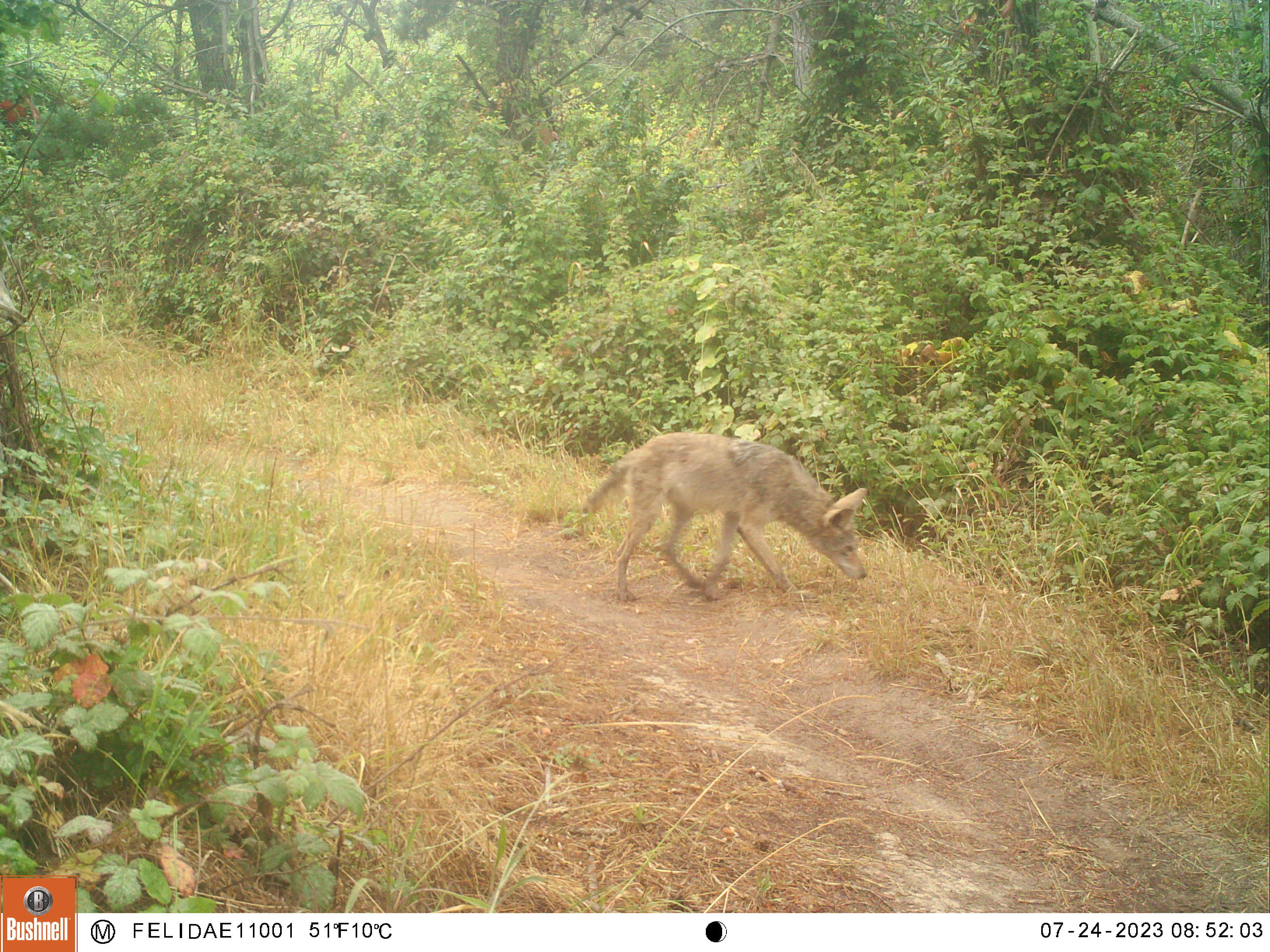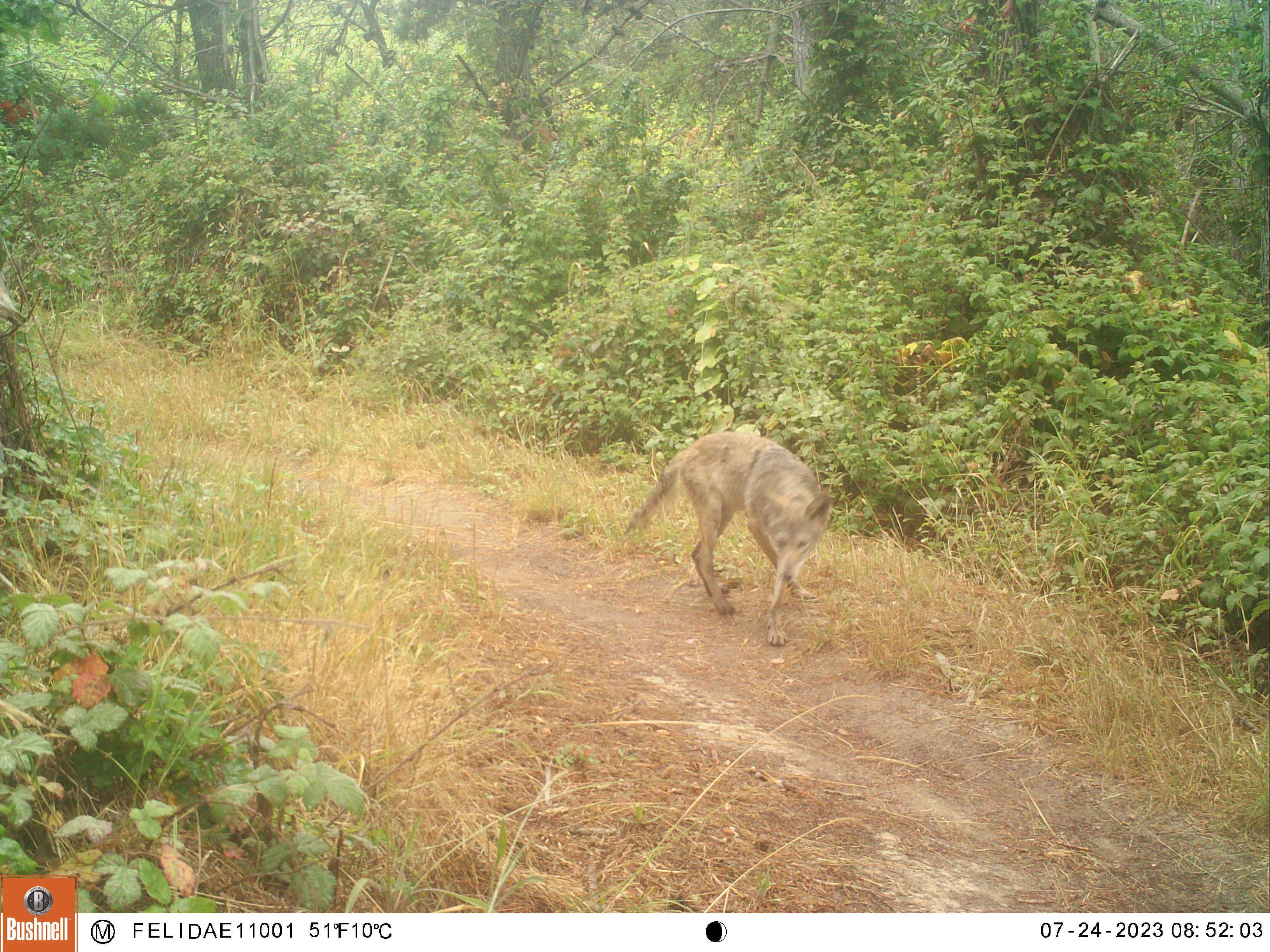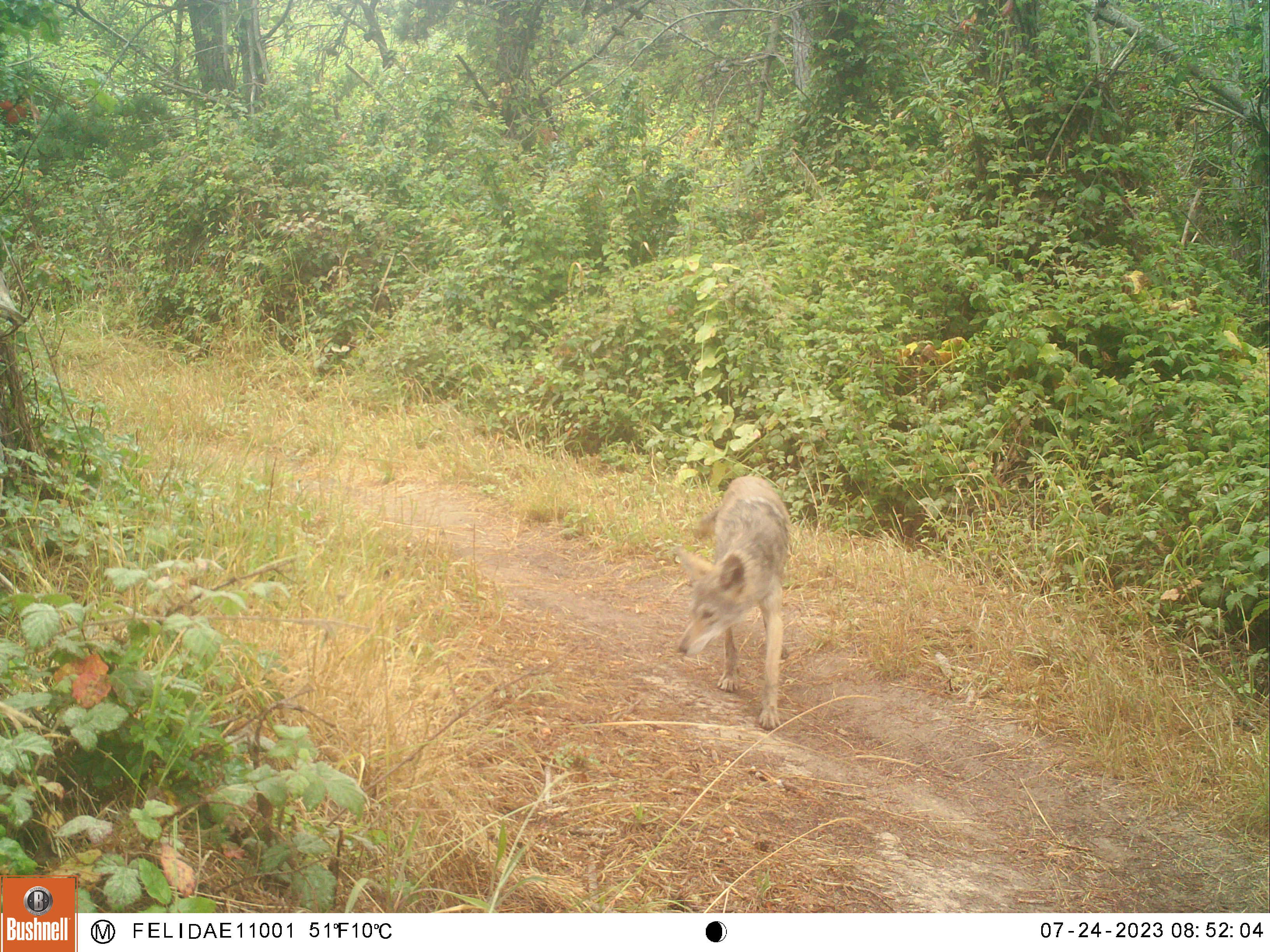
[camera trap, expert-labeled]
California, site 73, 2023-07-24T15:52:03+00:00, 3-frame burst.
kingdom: Animalia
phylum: Chordata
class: Mammalia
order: Carnivora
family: Canidae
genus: Canis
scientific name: Canis latrans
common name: coyote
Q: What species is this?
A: Coyote (Canis latrans).